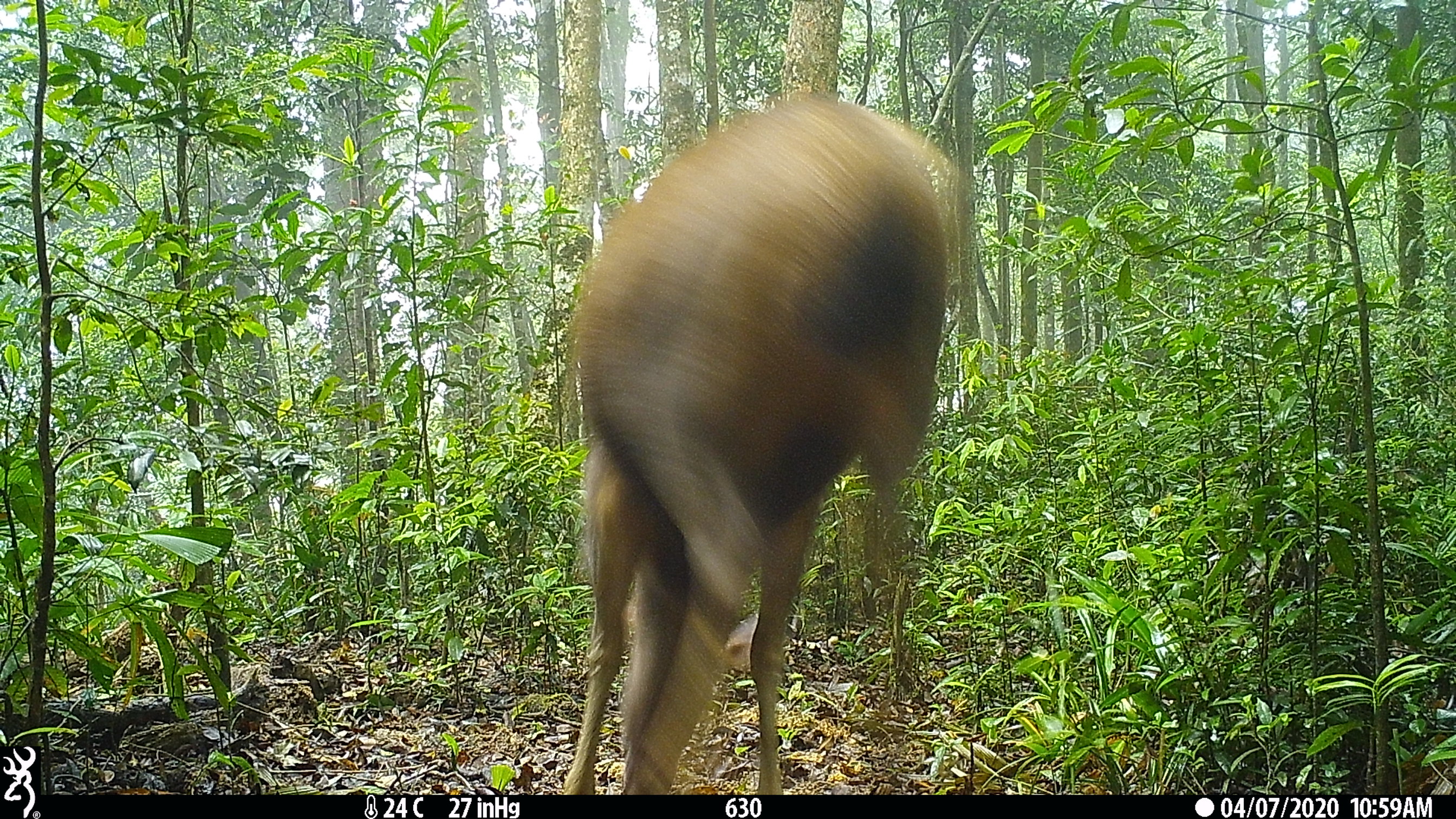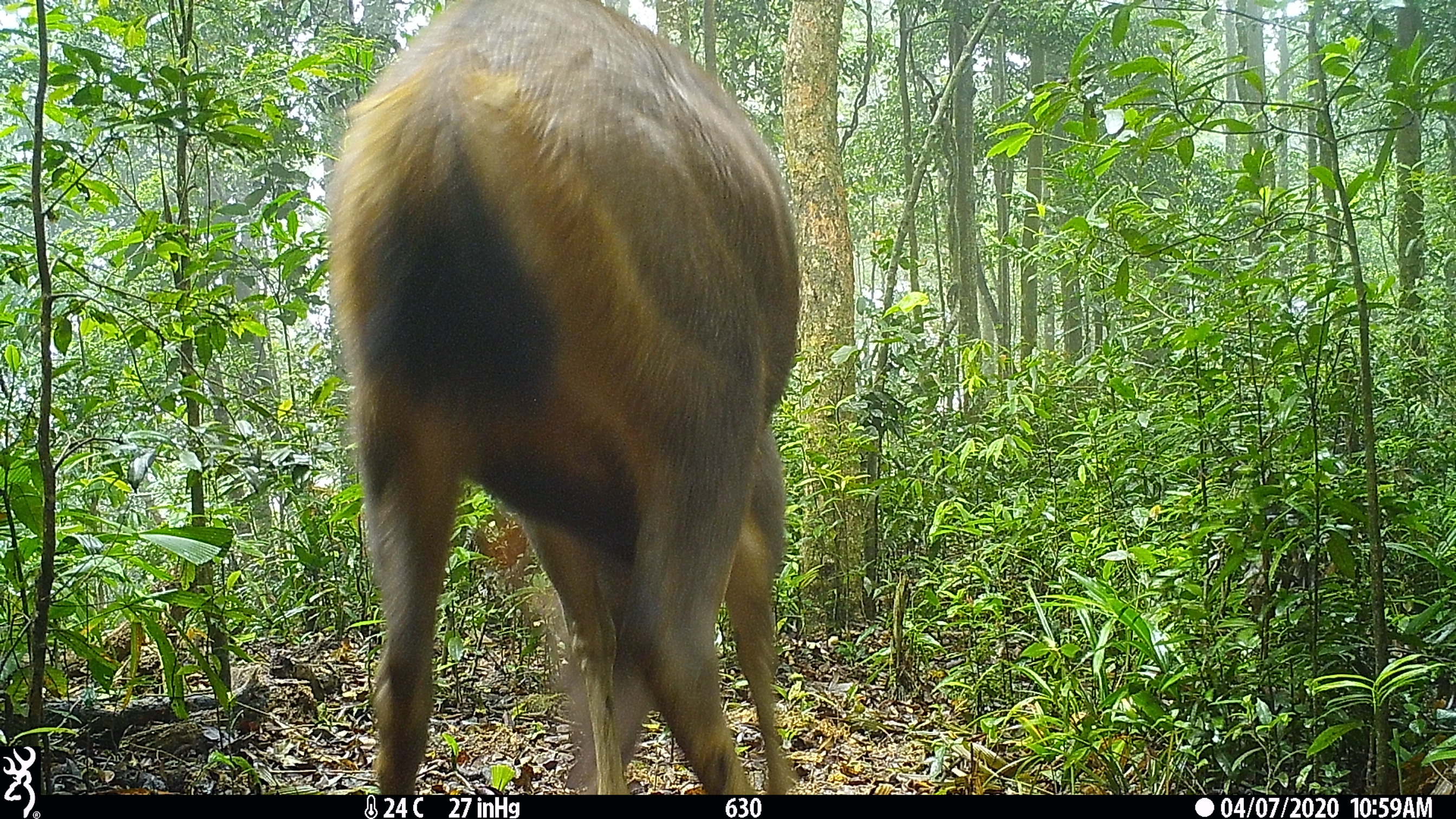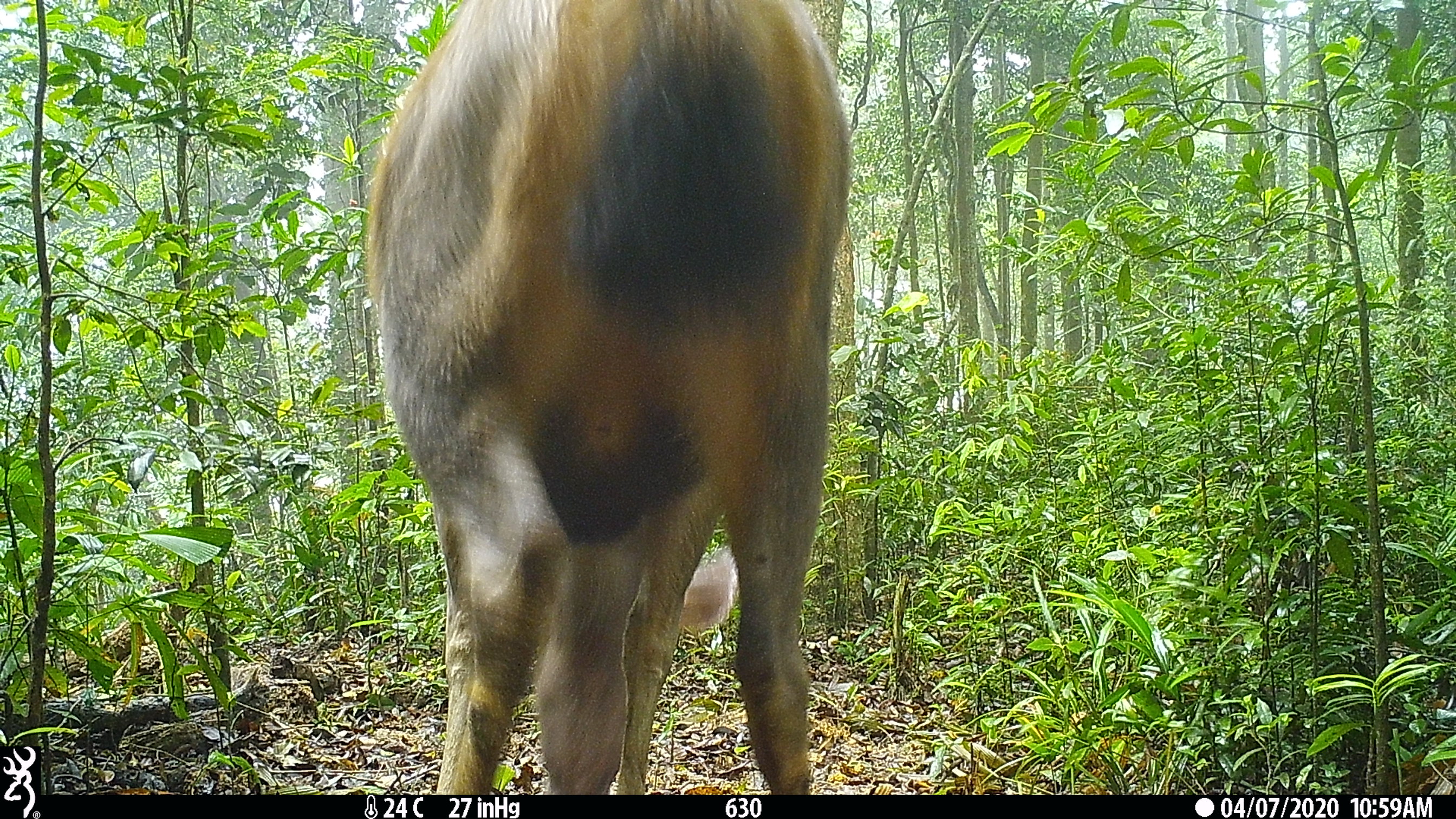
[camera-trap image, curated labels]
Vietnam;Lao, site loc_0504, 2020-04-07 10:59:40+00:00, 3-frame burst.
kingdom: Animalia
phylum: Chordata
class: Mammalia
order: Artiodactyla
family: Cervidae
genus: Rusa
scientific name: Rusa unicolor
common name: sambar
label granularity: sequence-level